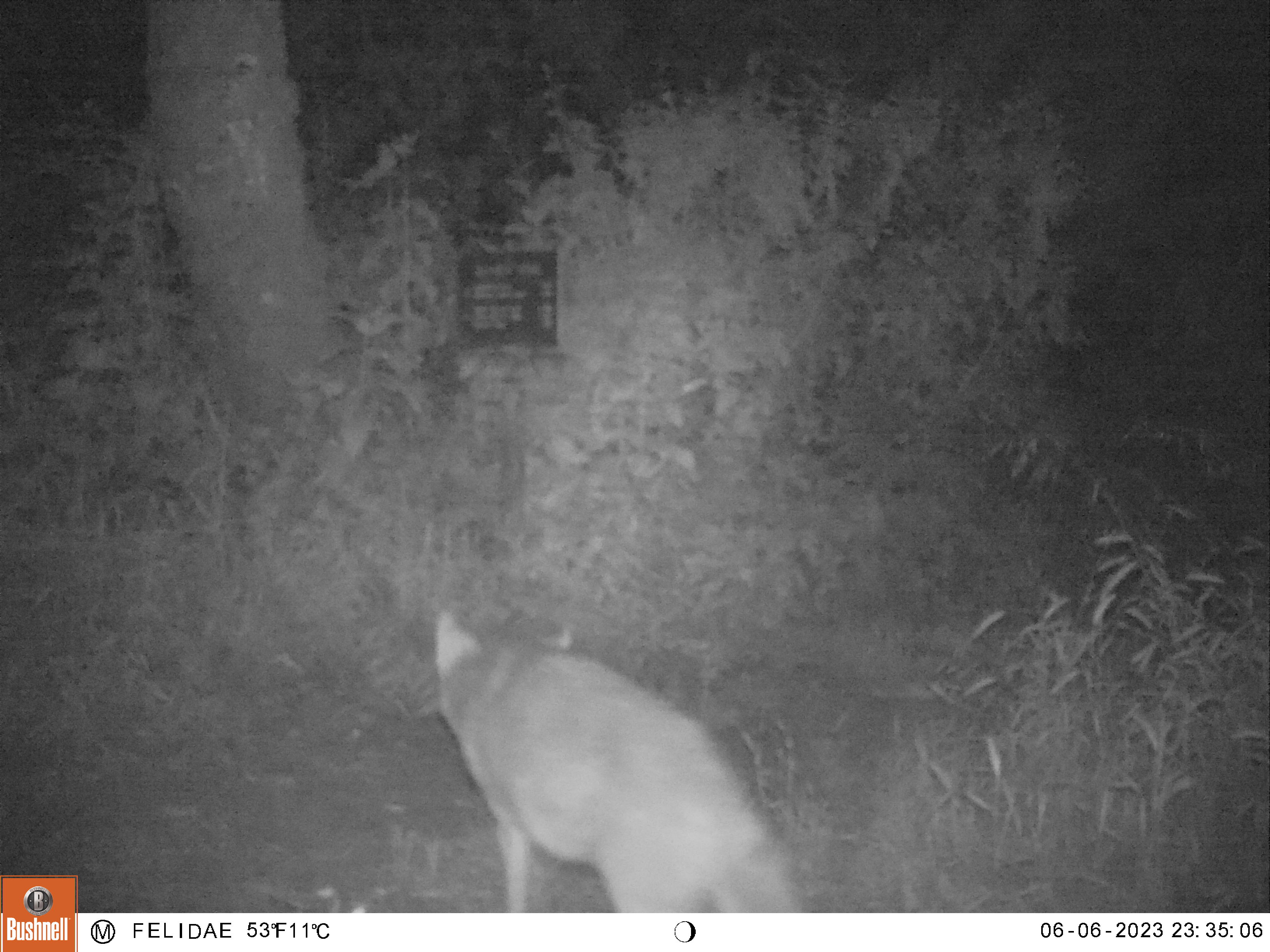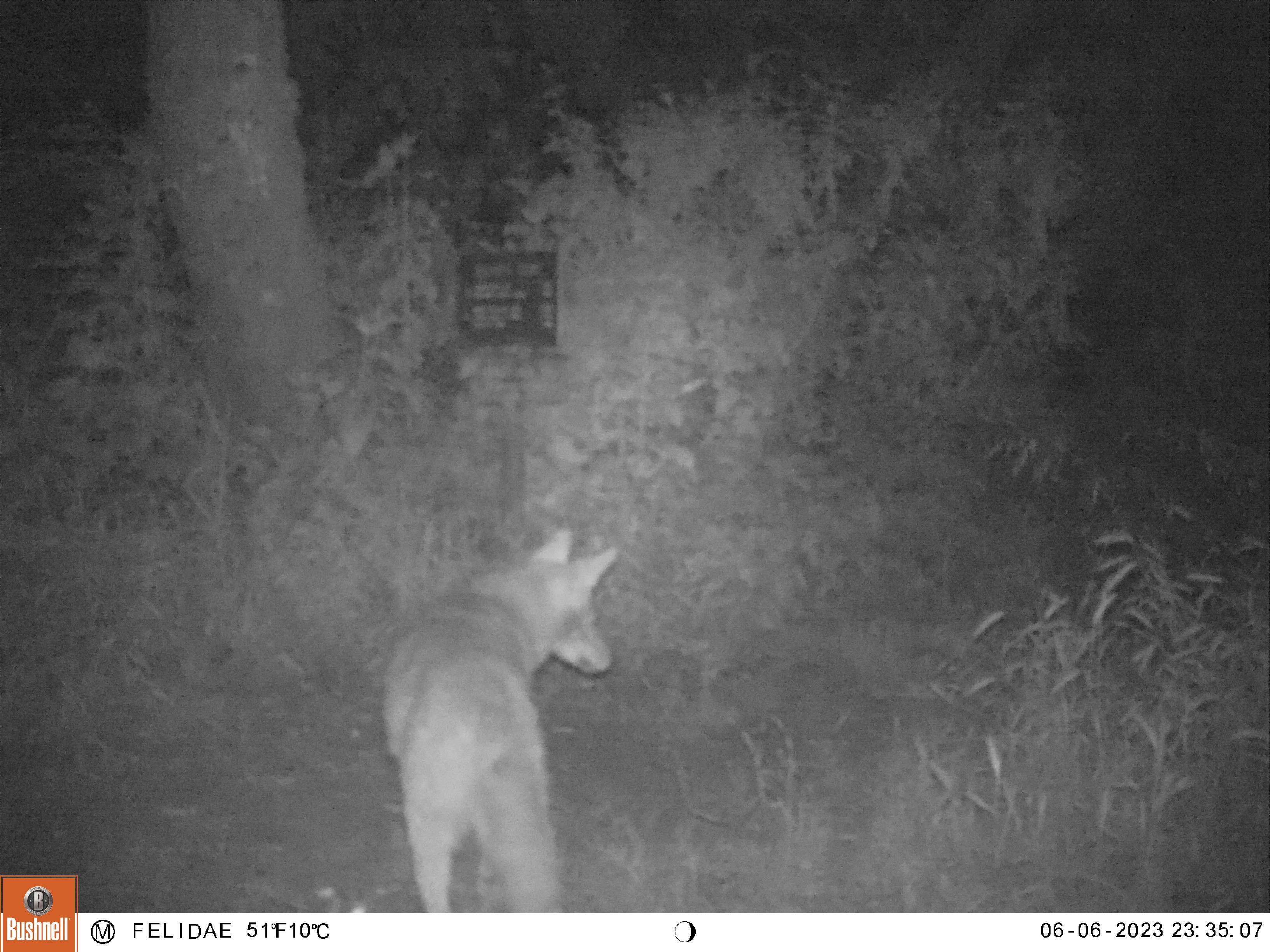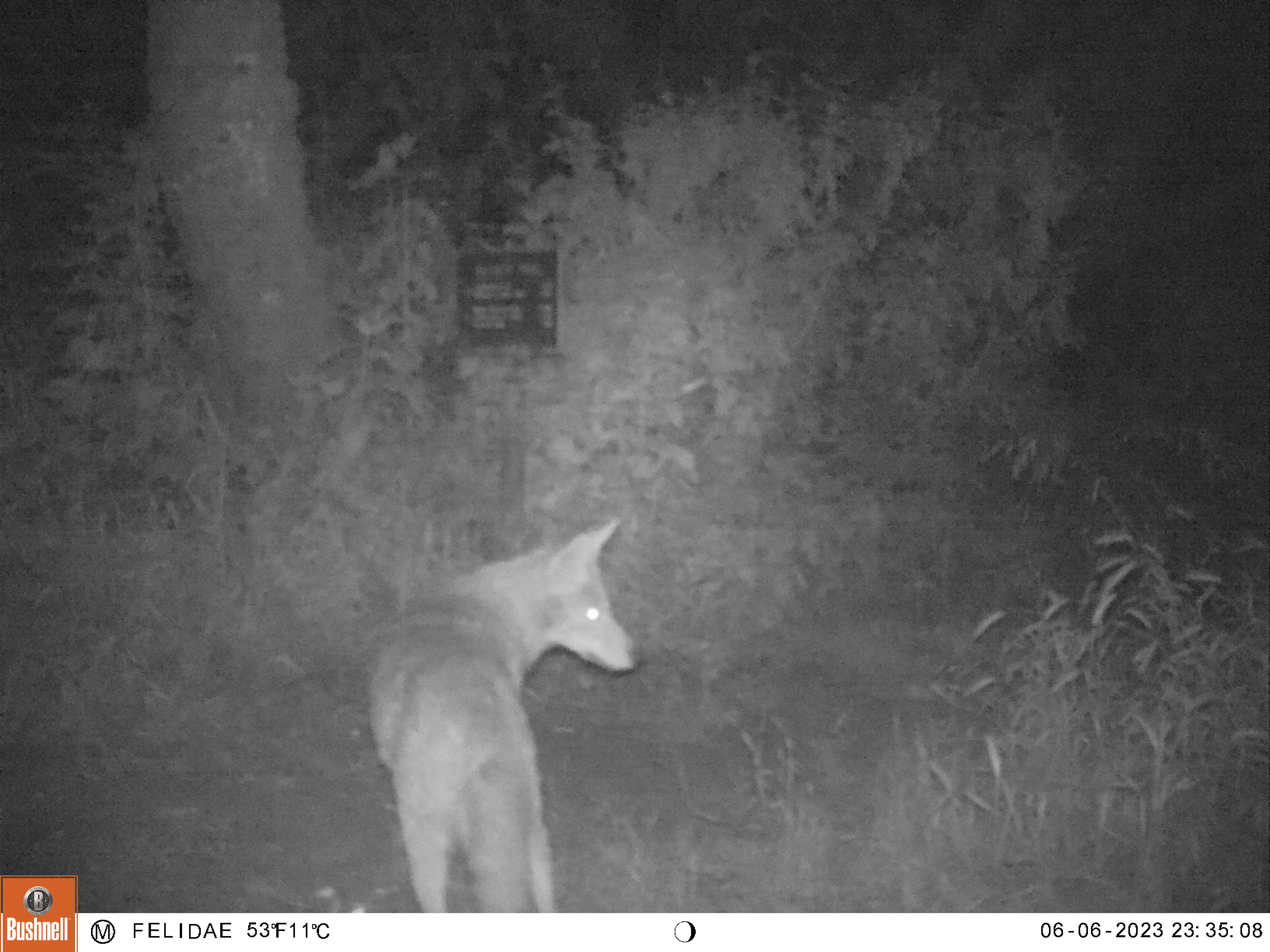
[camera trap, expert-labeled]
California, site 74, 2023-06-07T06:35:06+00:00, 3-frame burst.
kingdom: Animalia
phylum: Chordata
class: Mammalia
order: Carnivora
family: Canidae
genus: Canis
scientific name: Canis latrans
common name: coyote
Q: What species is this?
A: Coyote (Canis latrans).